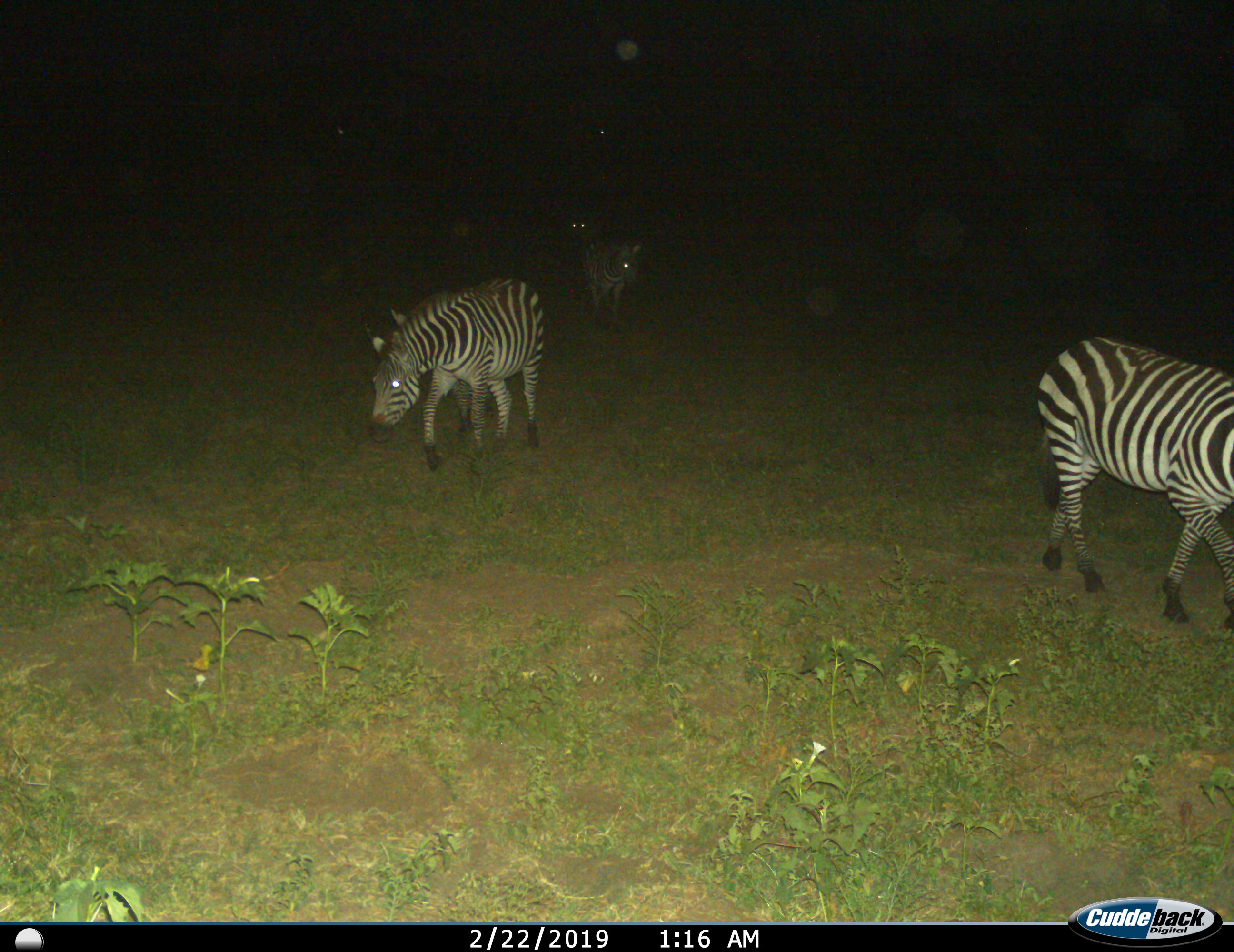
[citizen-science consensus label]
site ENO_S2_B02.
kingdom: Animalia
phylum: Chordata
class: Mammalia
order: Perissodactyla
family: Equidae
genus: Equus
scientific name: Equus quagga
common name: plains zebra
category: zebraplains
Zebraplains (plains zebra) (Equus quagga), count 4. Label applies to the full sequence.